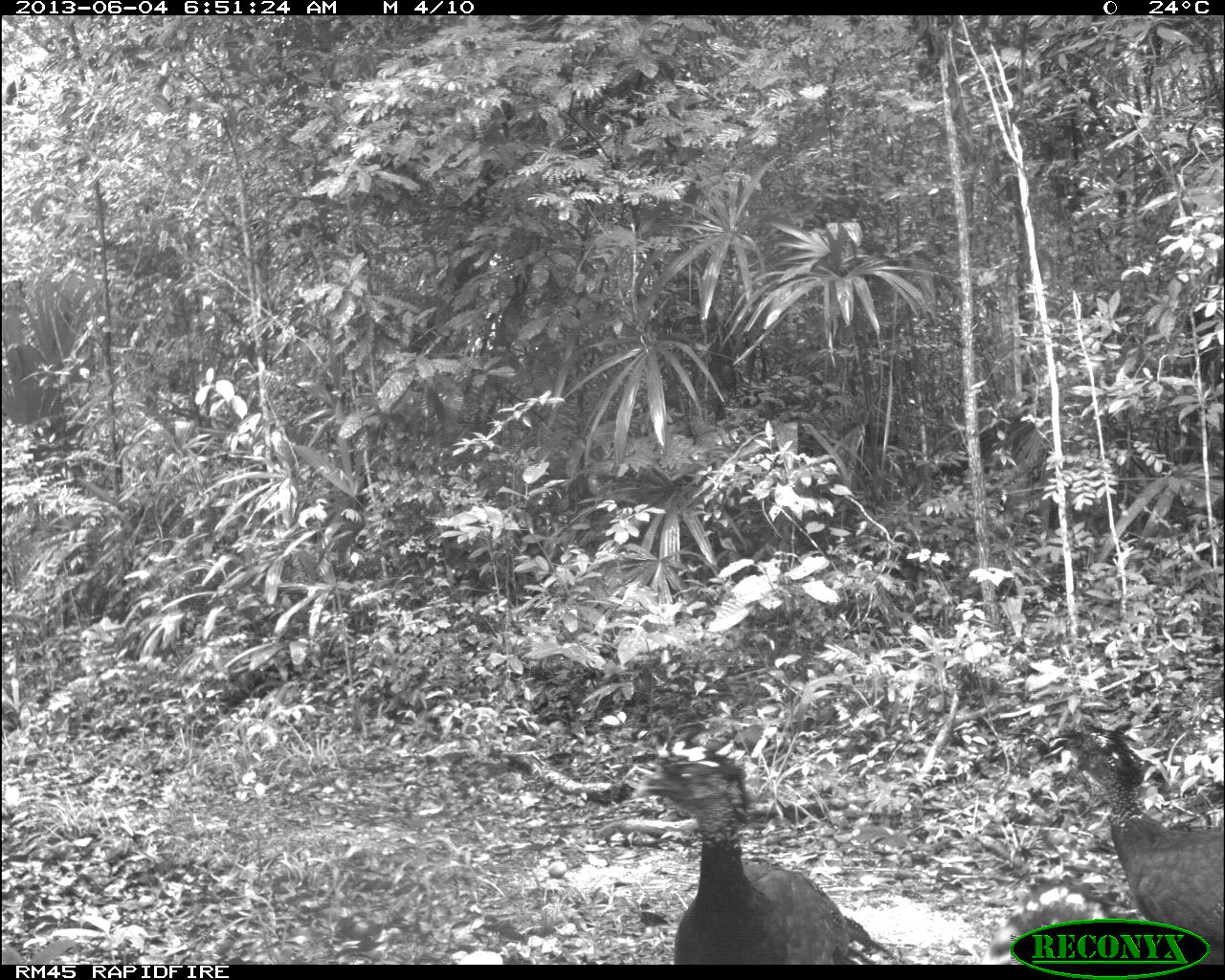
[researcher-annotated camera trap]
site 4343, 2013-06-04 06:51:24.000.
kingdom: Animalia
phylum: Chordata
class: Aves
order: Galliformes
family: Cracidae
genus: Crax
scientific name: Crax rubra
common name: great curassow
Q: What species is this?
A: Crax rubra (great curassow).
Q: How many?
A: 3.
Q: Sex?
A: Female.